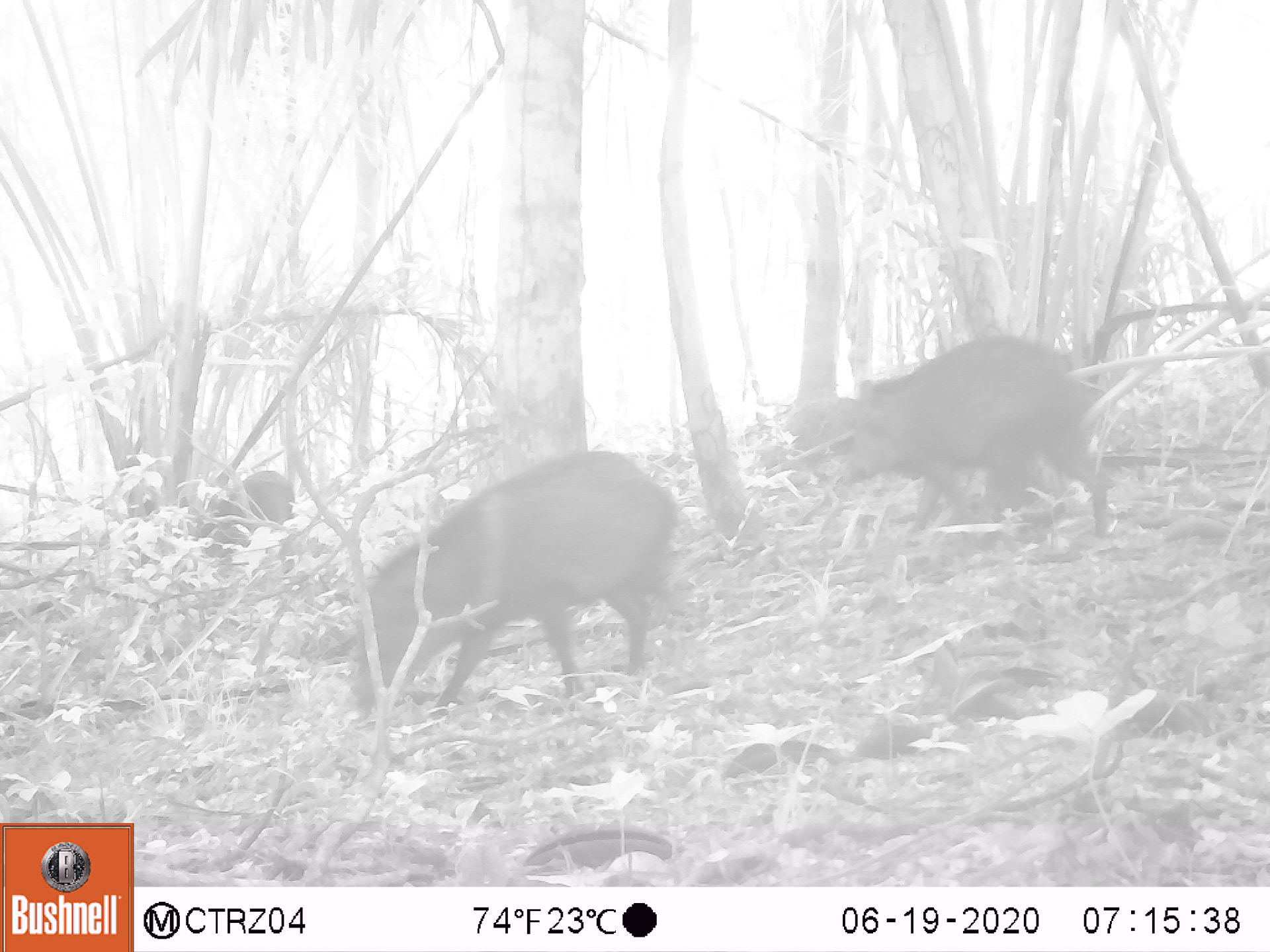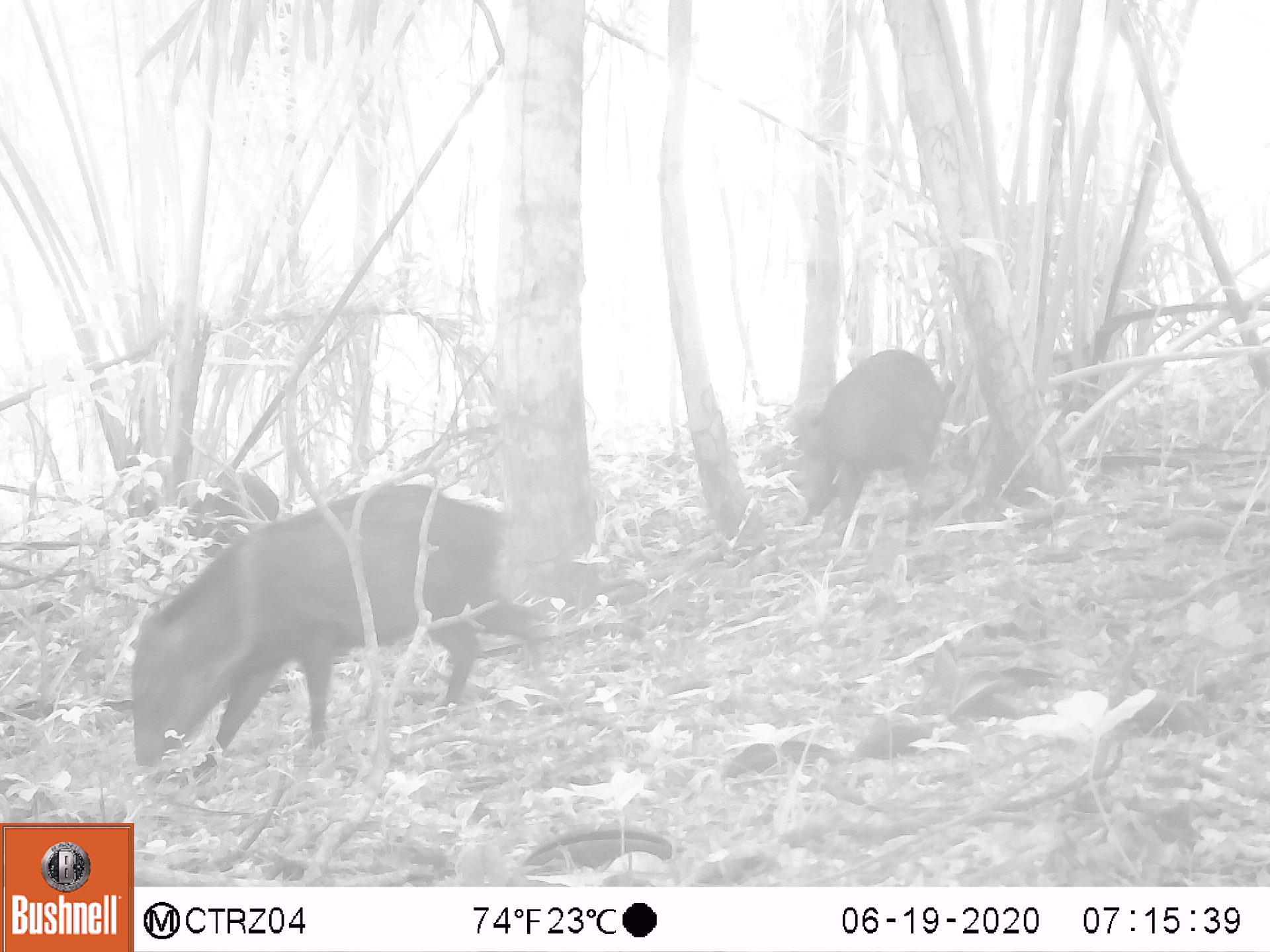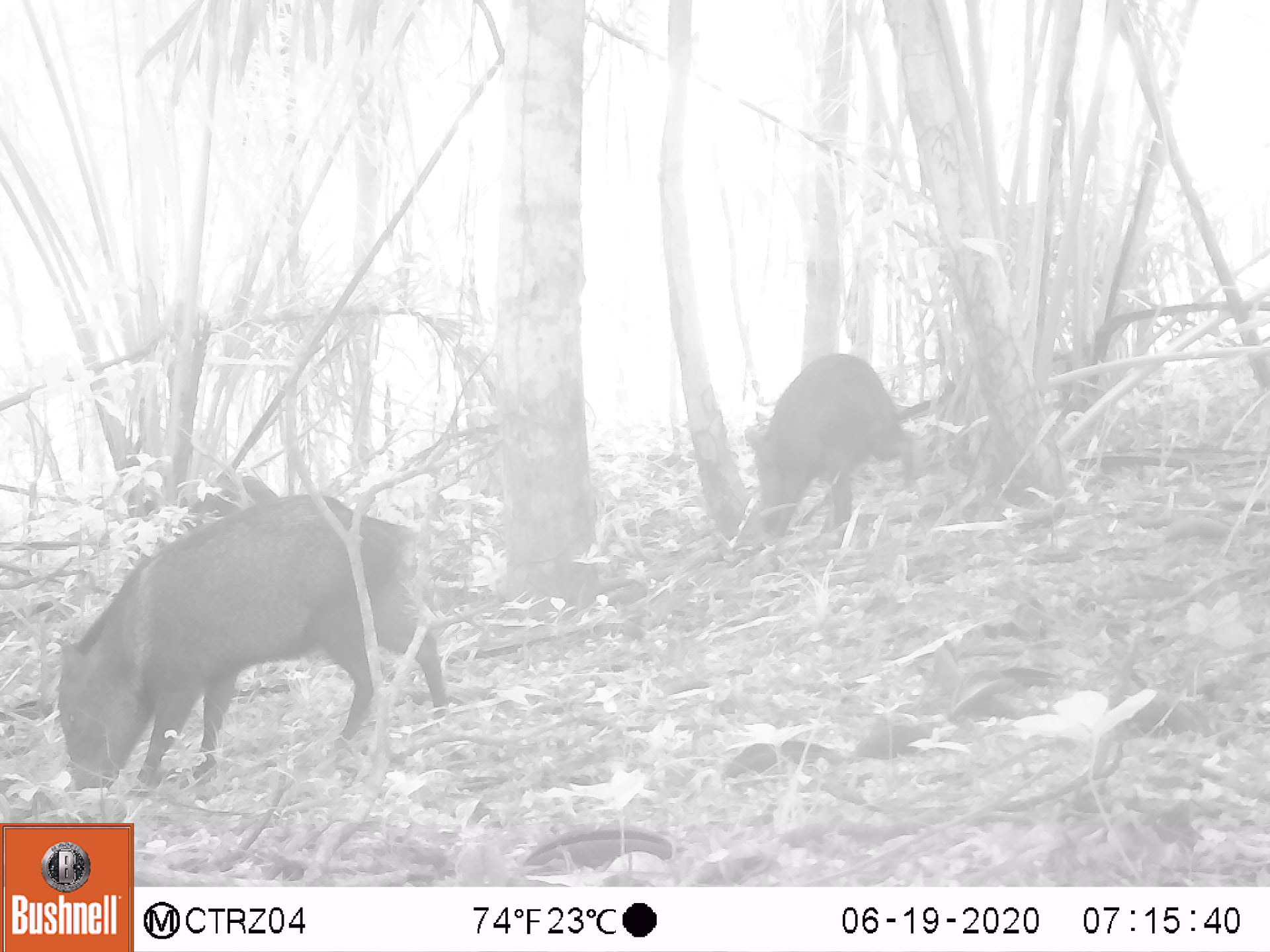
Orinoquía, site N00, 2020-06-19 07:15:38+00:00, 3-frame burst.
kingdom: Animalia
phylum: Chordata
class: Mammalia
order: Artiodactyla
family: Tayassuidae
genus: Pecari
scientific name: Pecari tajacu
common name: collared peccary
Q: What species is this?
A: Collared peccary (Pecari tajacu).